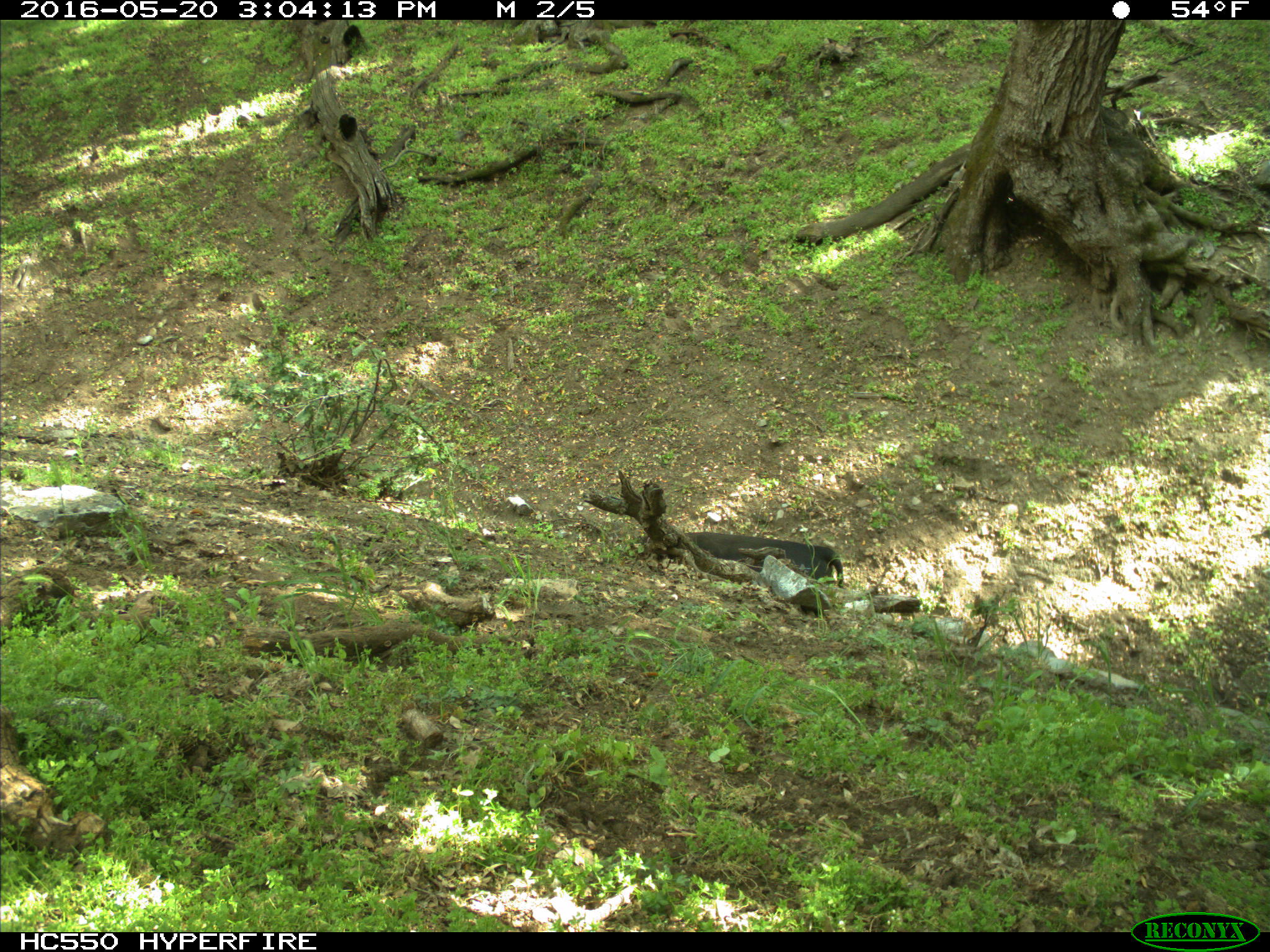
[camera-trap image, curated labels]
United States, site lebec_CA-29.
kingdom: Animalia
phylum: Chordata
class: Mammalia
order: Artiodactyla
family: Bovidae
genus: Bos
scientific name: Bos taurus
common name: domestic cow